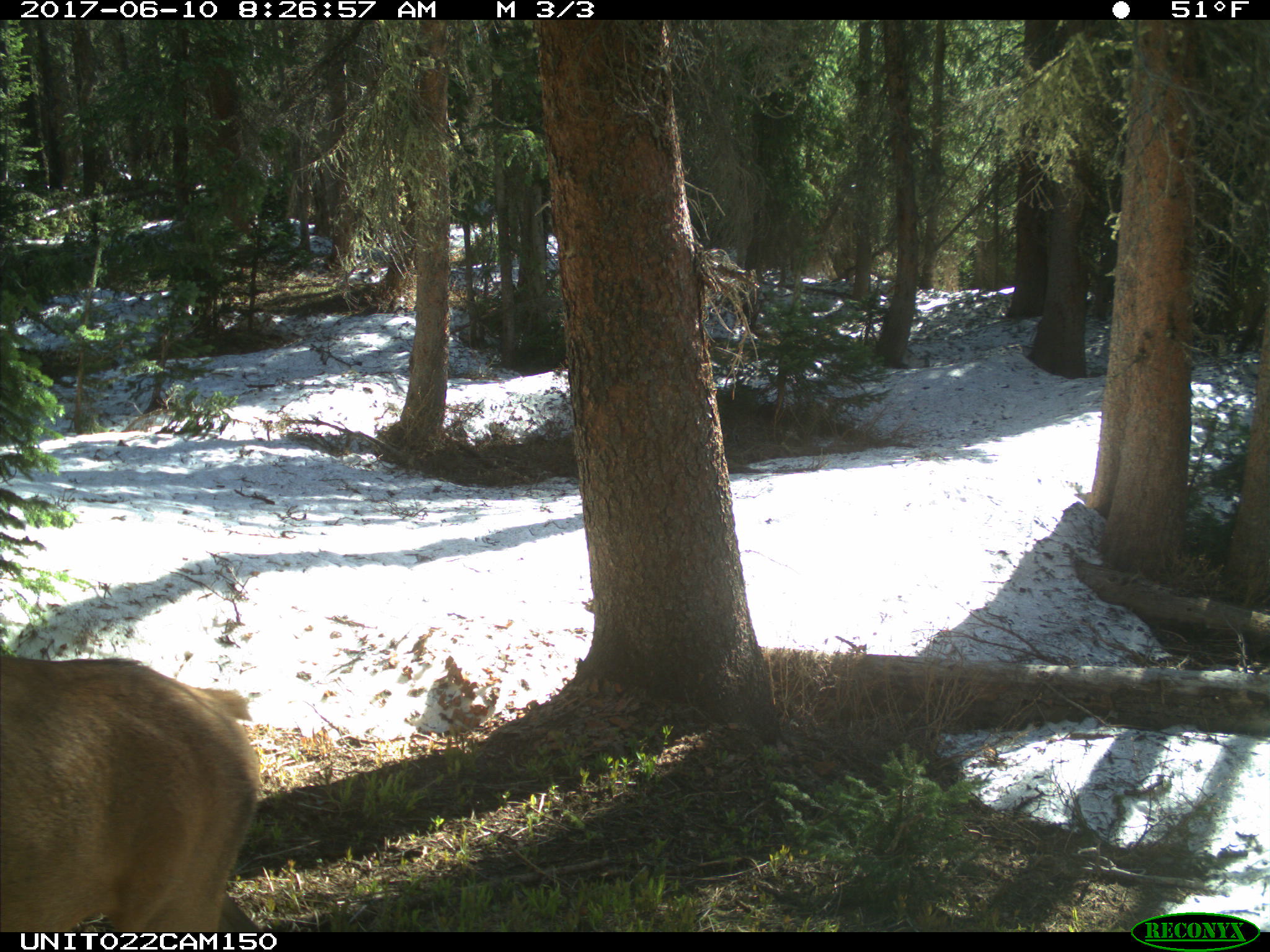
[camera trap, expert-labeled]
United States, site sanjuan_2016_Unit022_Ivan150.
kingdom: Animalia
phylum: Chordata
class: Mammalia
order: Artiodactyla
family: Cervidae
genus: Cervus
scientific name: Cervus elaphus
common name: red deer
Cervus elaphus (red deer).